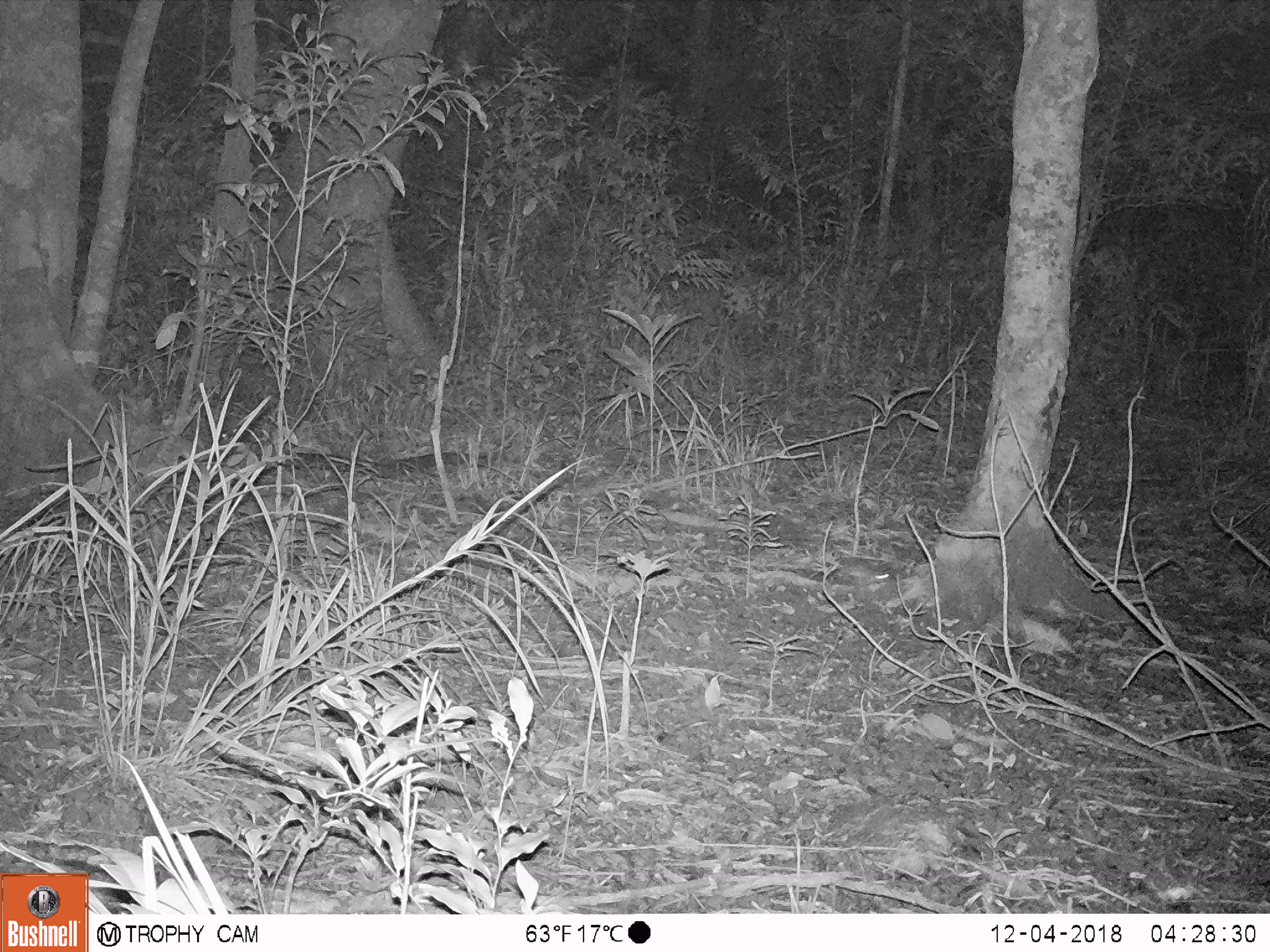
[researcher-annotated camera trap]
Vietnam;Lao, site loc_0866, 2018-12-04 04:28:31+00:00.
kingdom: Animalia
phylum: Chordata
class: Mammalia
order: Rodentia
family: Muridae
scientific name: Muridae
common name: old-world mice and rats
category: unidentified murid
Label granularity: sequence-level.